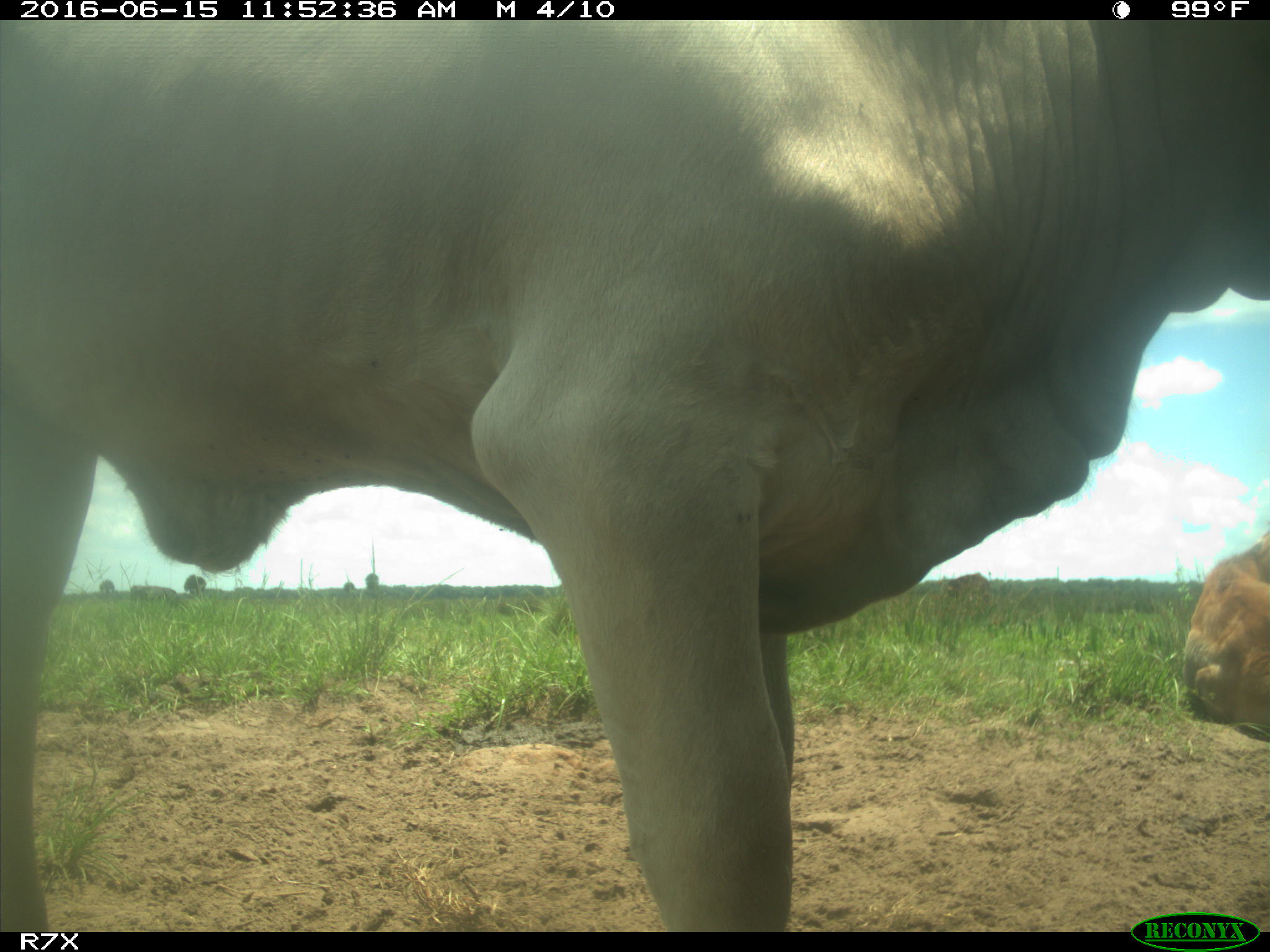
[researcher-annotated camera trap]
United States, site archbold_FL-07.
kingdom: Animalia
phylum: Chordata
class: Mammalia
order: Artiodactyla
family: Bovidae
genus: Bos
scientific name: Bos taurus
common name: domestic cow